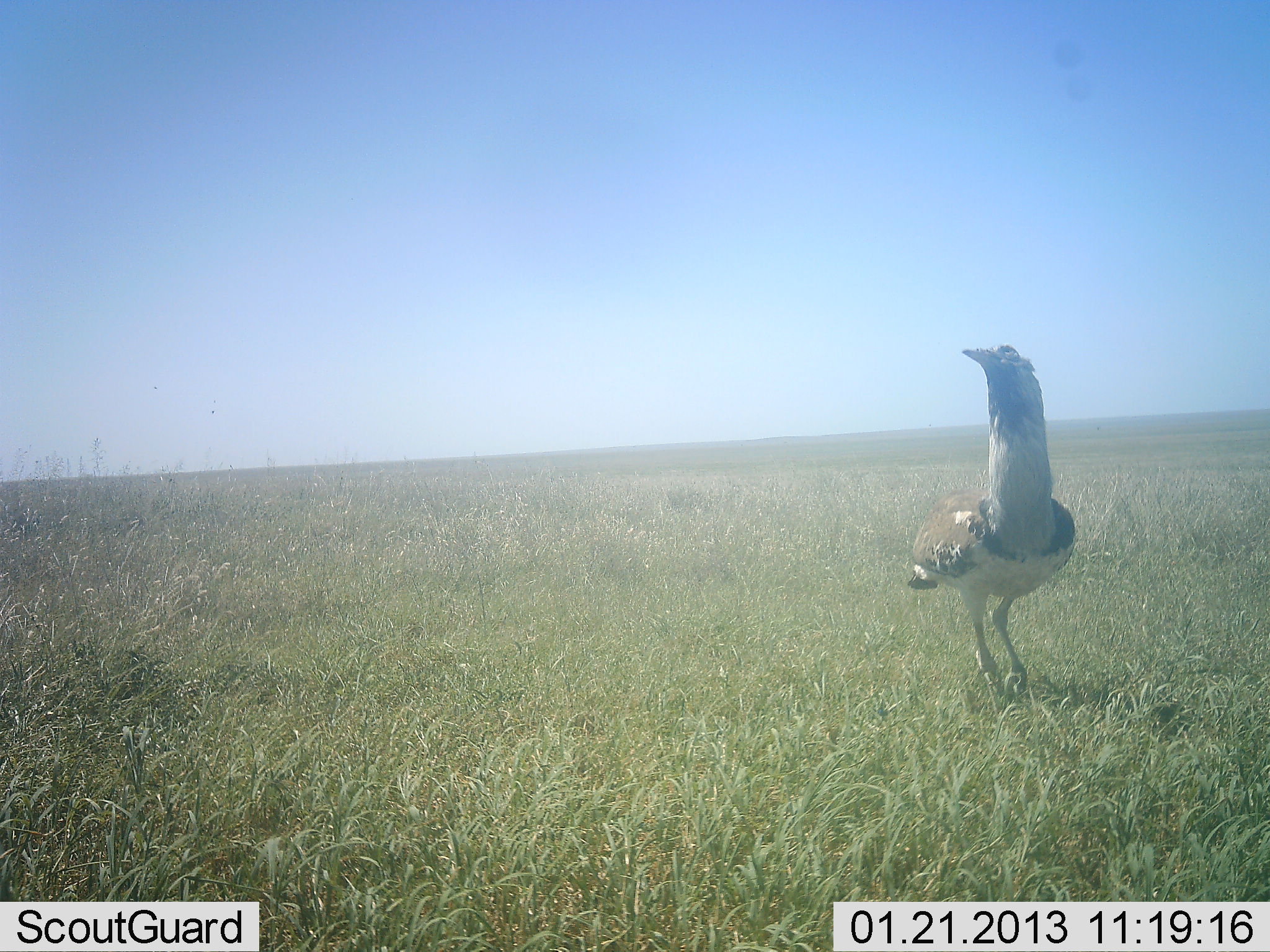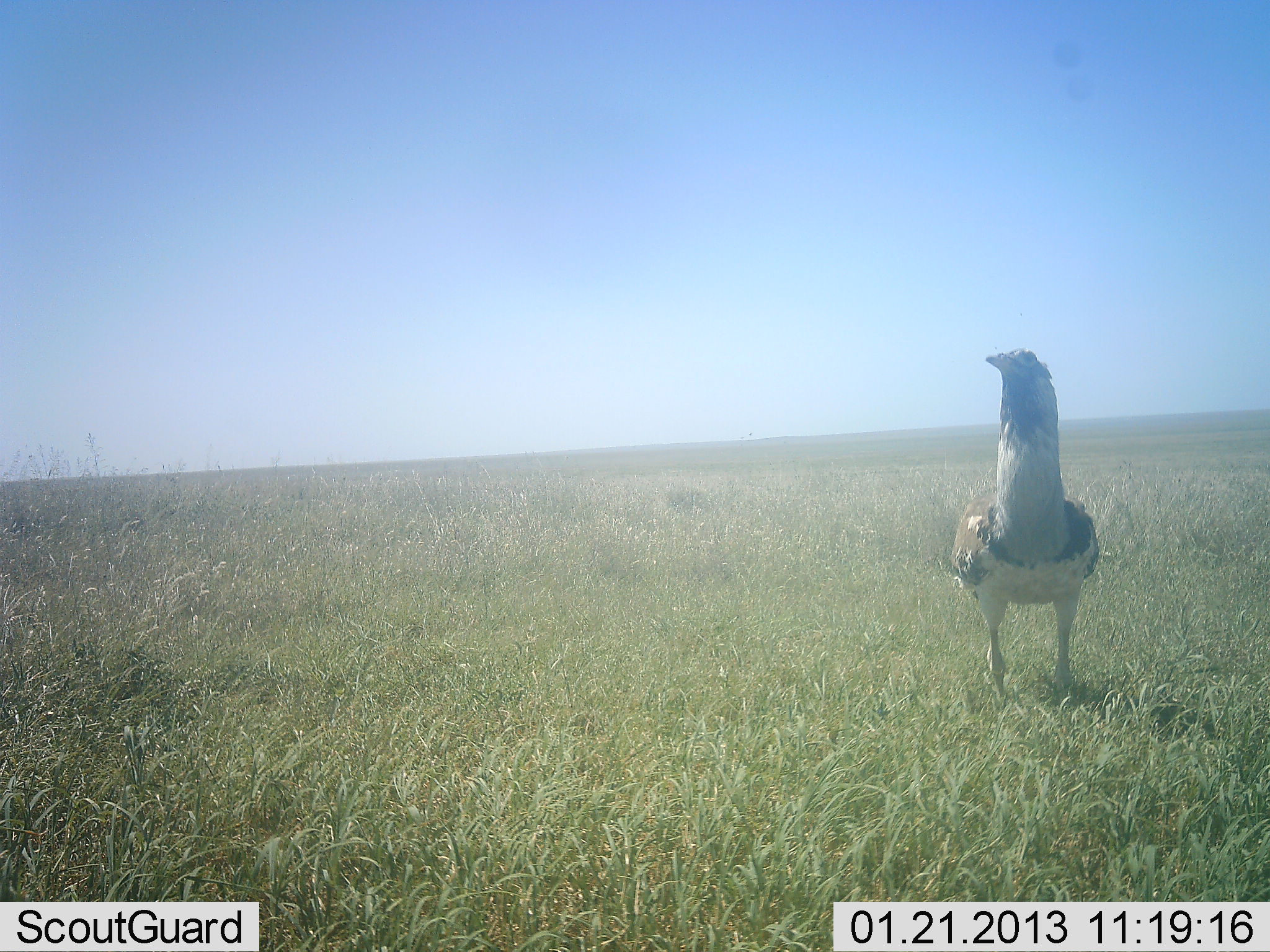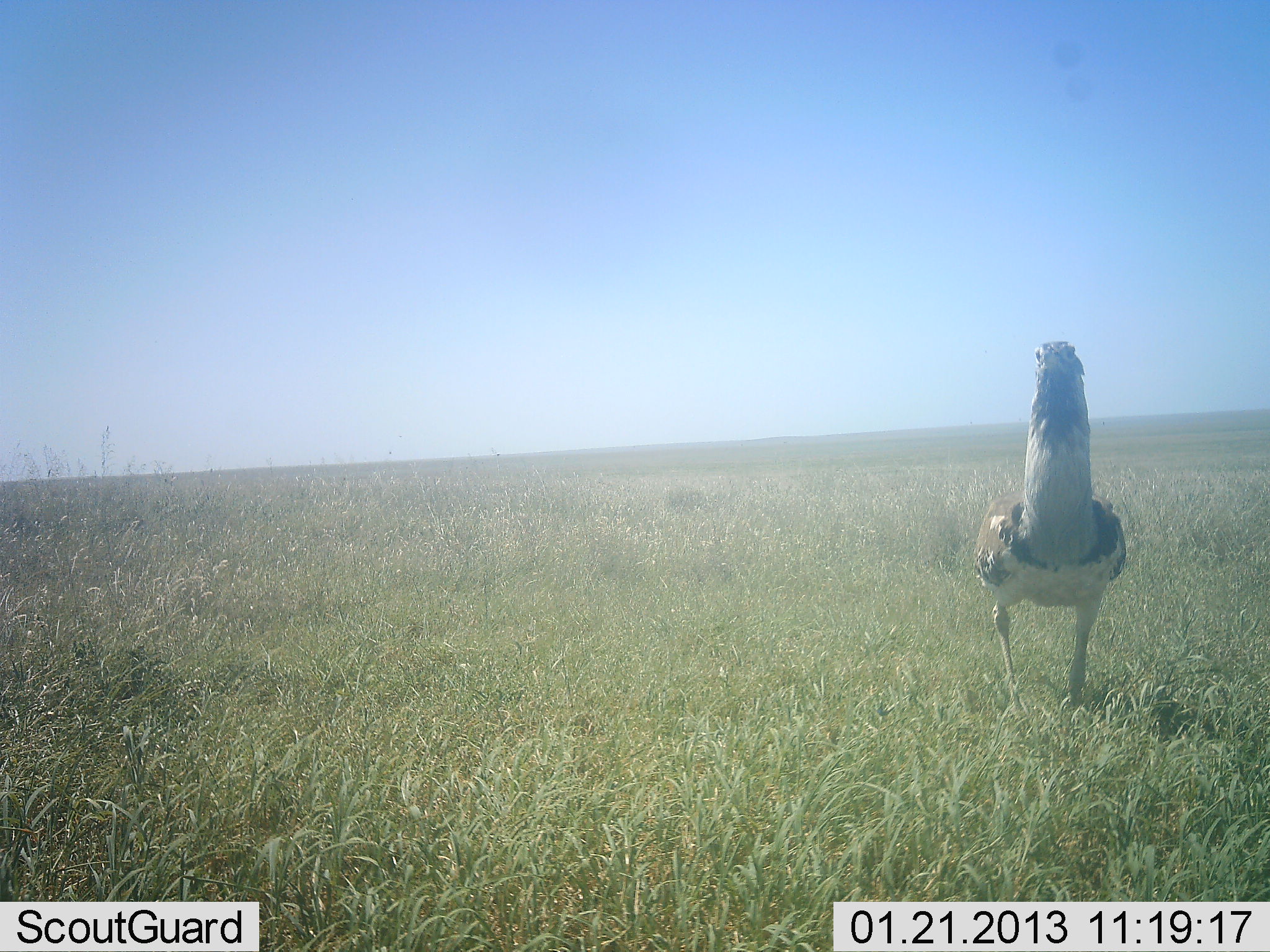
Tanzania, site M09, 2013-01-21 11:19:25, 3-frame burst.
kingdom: Animalia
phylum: Chordata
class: Aves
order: Otidiformes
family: Otididae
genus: Ardeotis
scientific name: Ardeotis kori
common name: kori bustard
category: koribustard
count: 1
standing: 50%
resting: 0%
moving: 50%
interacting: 0%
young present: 0%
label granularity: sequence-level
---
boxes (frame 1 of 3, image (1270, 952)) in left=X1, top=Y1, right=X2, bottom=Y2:
animal: left=908, top=343, right=1078, bottom=711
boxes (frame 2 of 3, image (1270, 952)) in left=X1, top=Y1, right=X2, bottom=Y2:
animal: left=935, top=346, right=1106, bottom=714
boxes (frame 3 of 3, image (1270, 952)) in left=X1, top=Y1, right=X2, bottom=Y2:
animal: left=969, top=339, right=1135, bottom=722